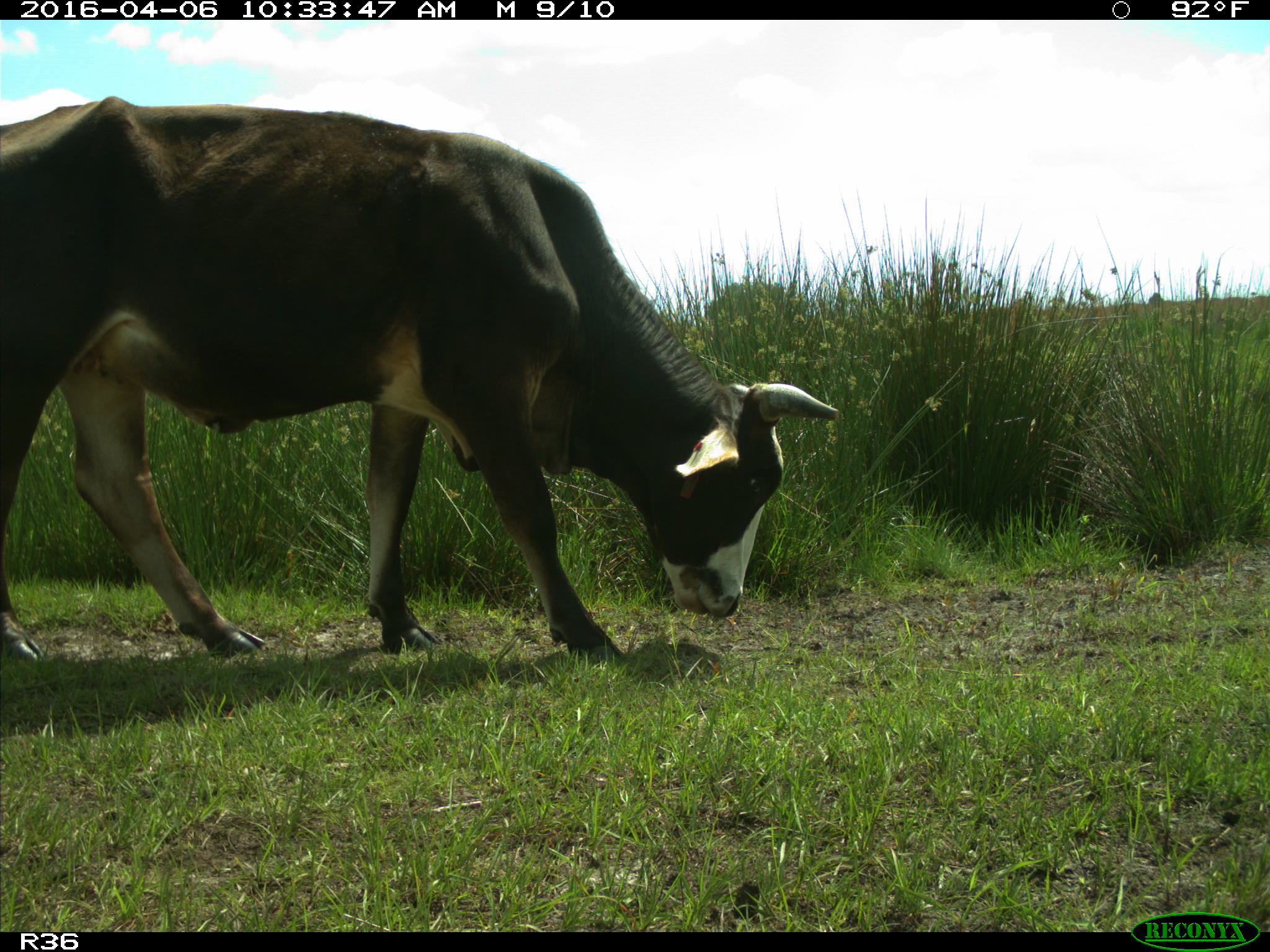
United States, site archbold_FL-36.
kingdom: Animalia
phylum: Chordata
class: Mammalia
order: Artiodactyla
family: Bovidae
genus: Bos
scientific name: Bos taurus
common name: domestic cow